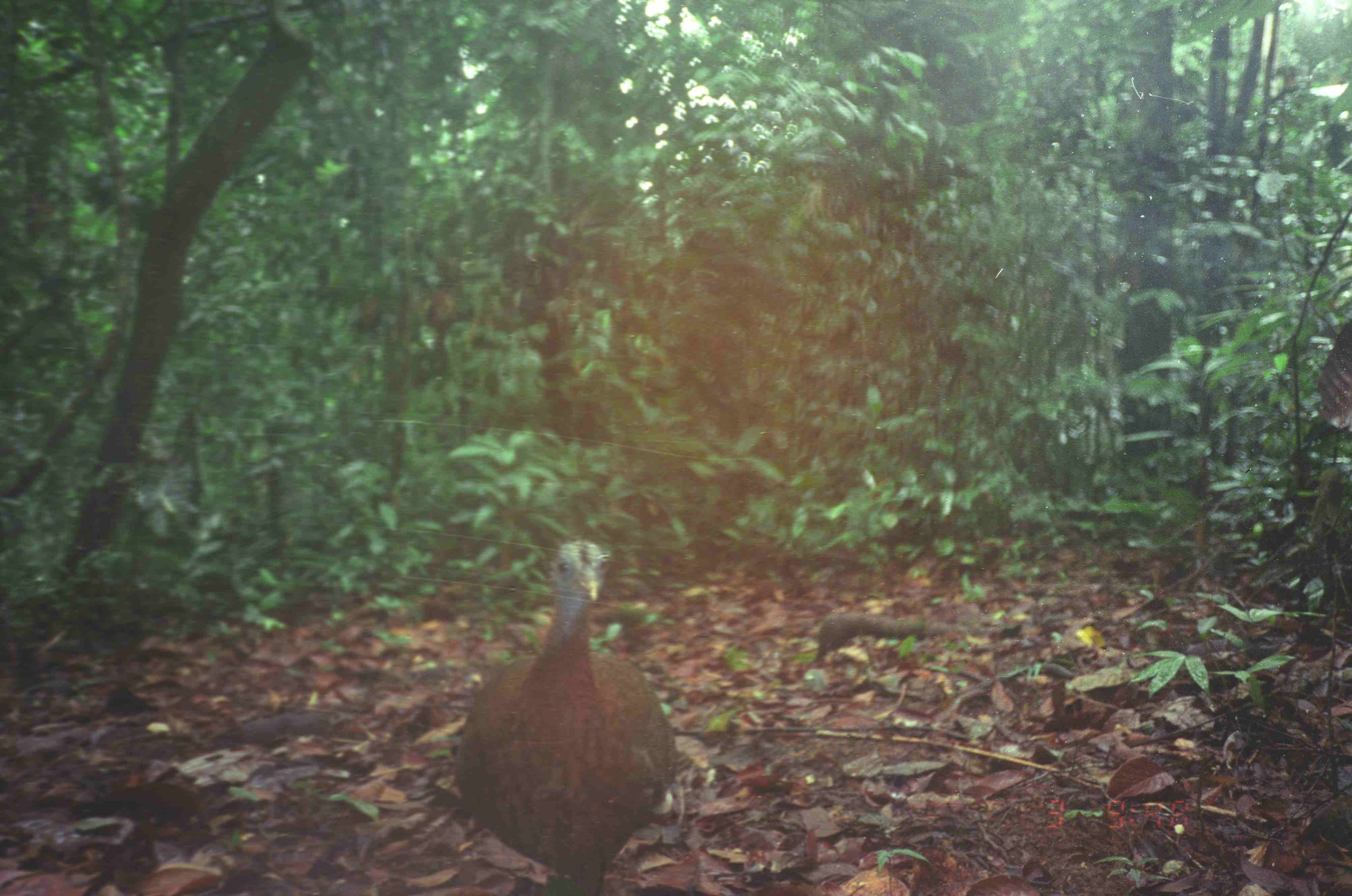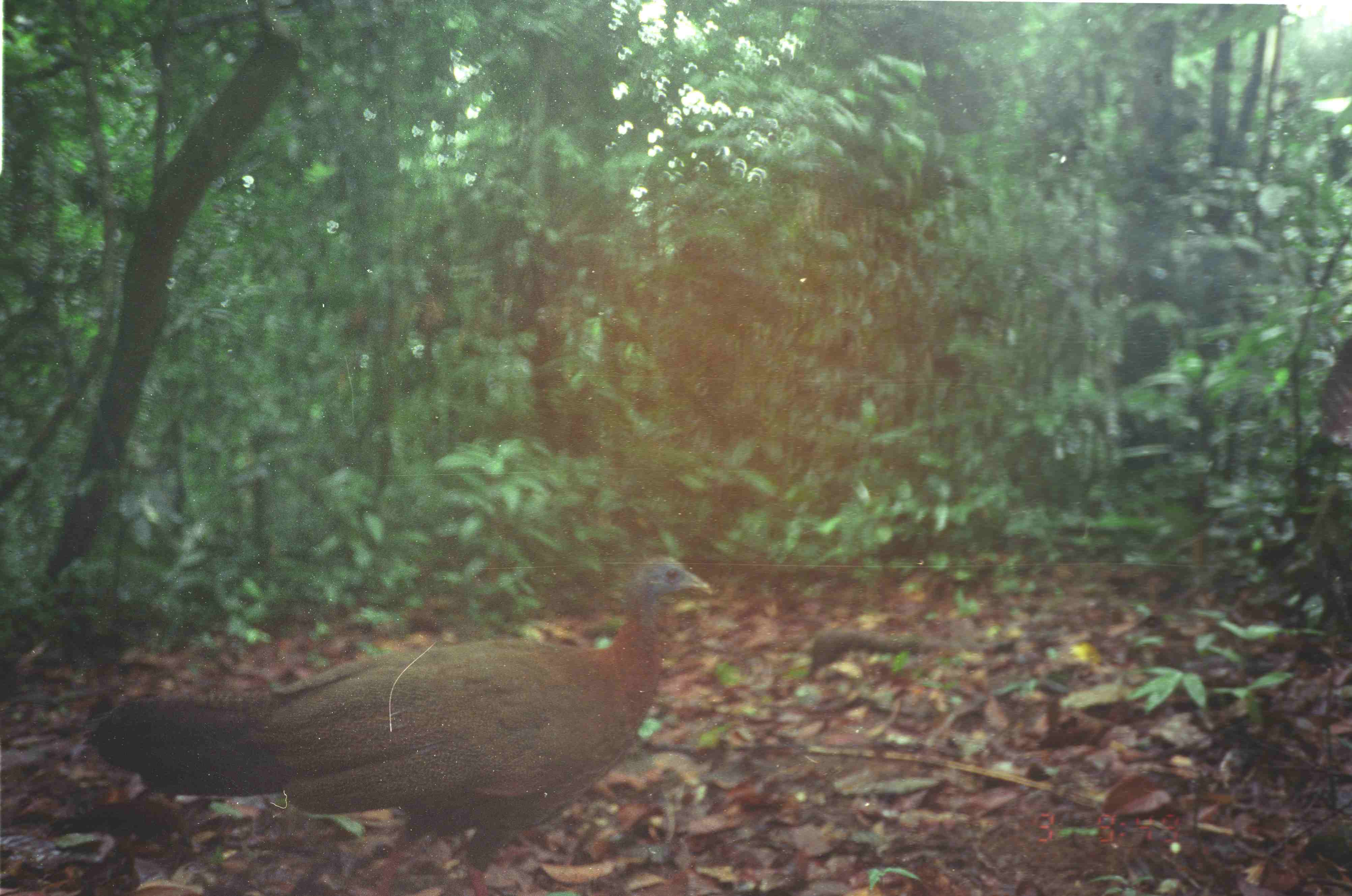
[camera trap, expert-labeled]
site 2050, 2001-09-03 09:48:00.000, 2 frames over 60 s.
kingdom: Animalia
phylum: Chordata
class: Aves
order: Galliformes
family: Phasianidae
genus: Argusianus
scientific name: Argusianus argus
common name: great argus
Argusianus argus (great argus), count 1.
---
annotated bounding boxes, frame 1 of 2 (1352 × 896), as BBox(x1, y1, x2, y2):
argusianus argus: BBox(455, 538, 677, 895)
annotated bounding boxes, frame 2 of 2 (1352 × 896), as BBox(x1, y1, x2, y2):
argusianus argus: BBox(92, 553, 716, 896)